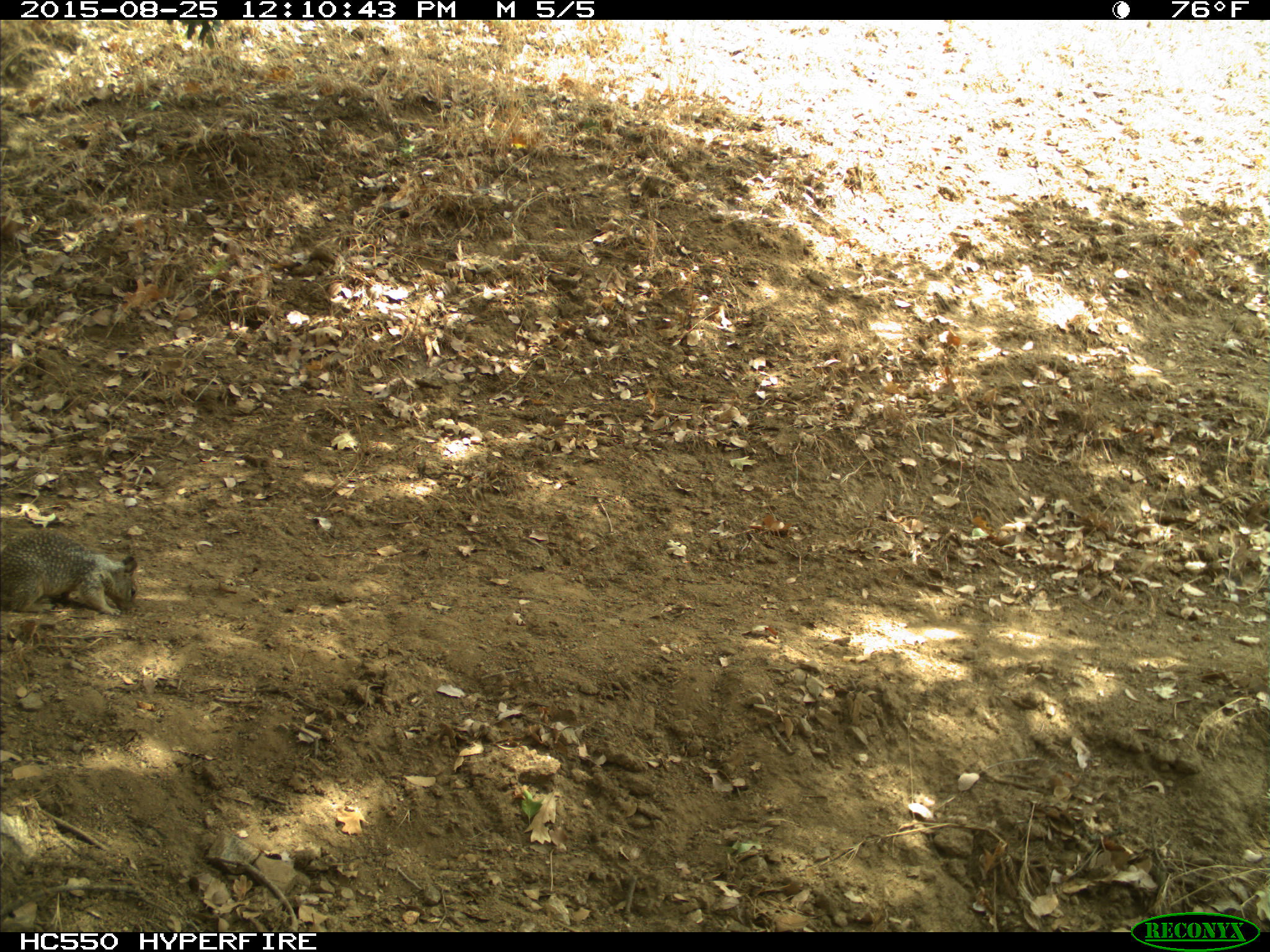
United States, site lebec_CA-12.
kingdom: Animalia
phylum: Chordata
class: Mammalia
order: Rodentia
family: Sciuridae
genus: Otospermophilus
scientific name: Otospermophilus beecheyi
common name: california ground squirrel